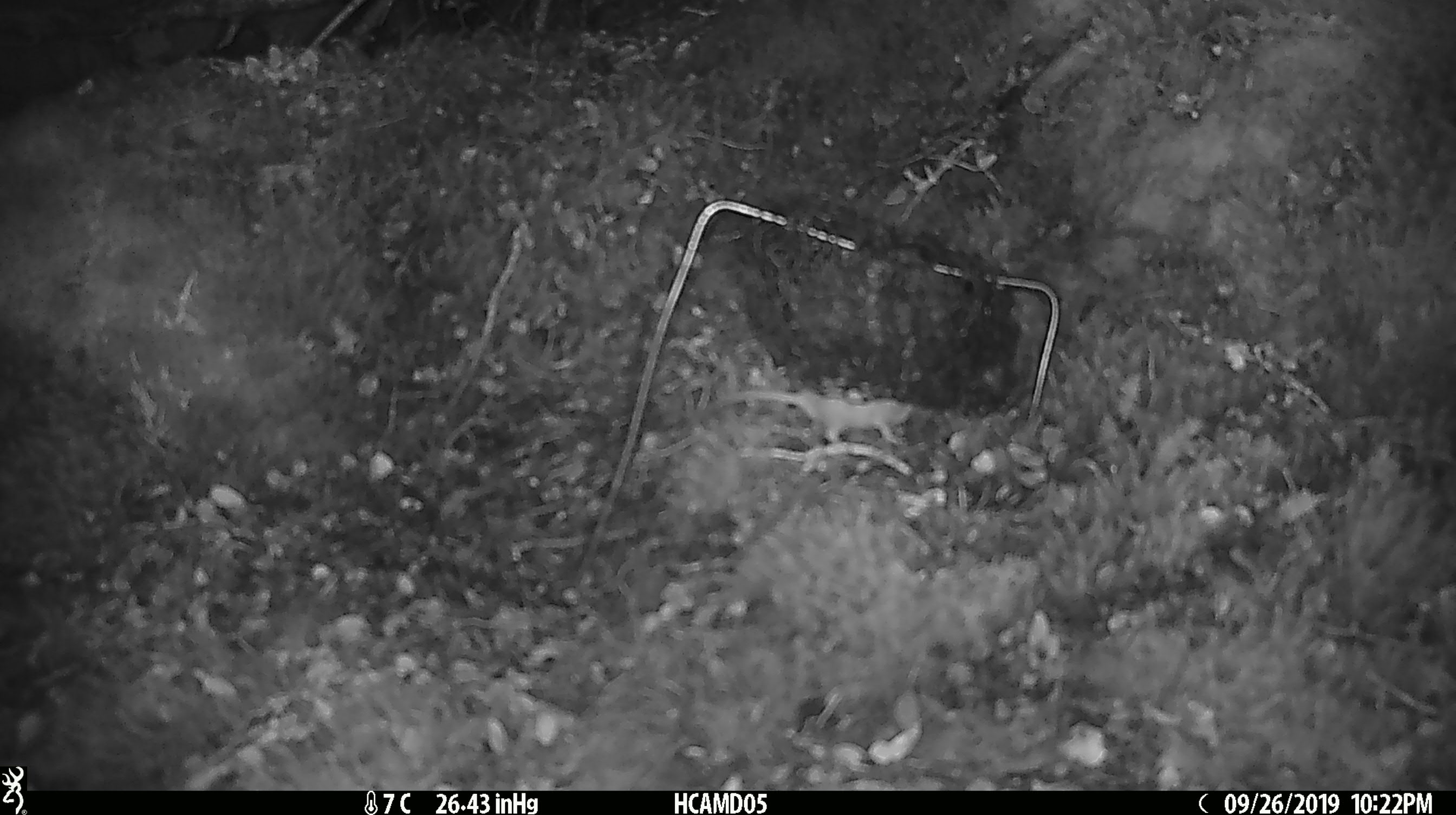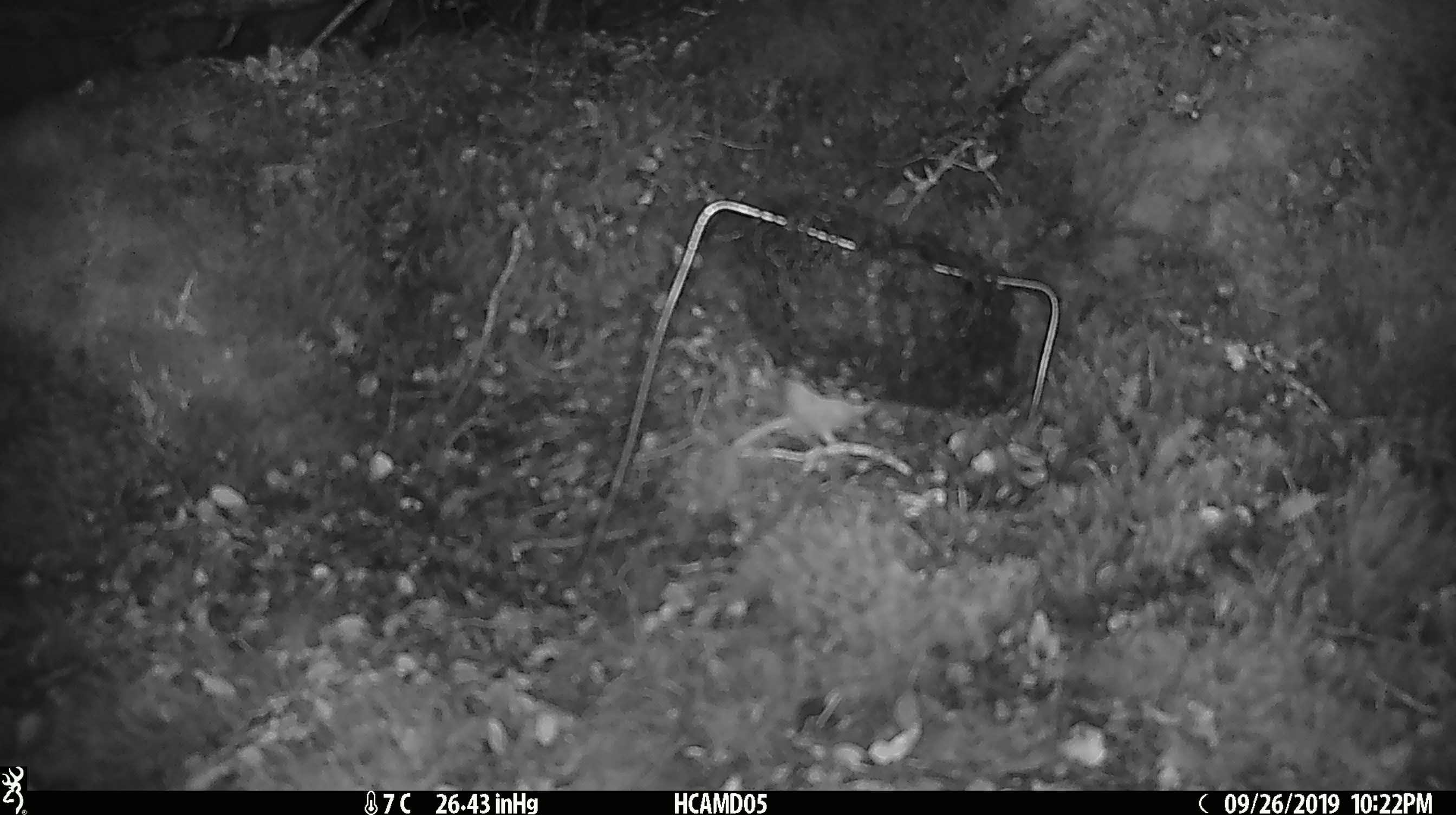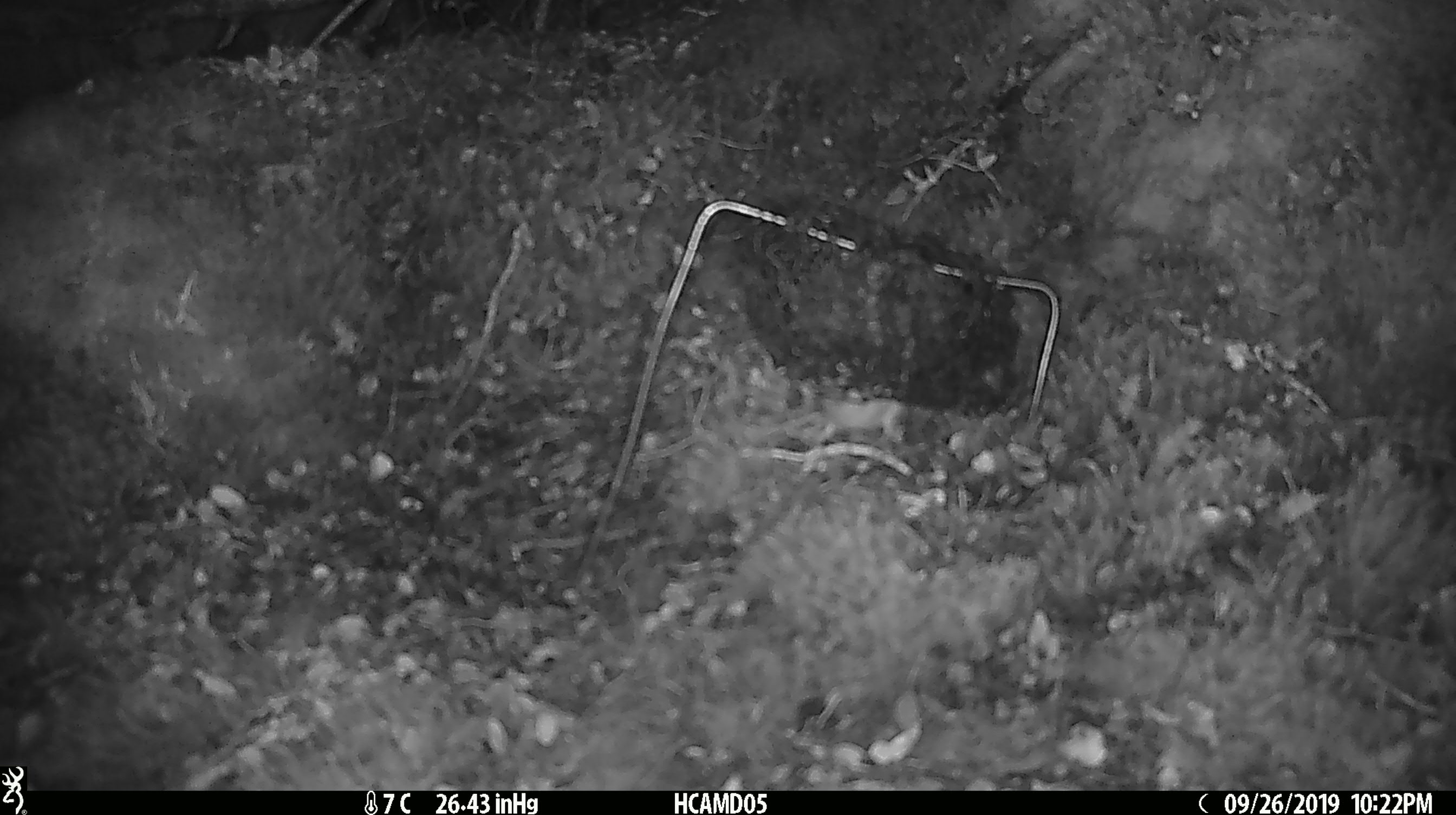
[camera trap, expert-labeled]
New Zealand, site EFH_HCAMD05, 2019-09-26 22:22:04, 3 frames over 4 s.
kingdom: Animalia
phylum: Chordata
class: Mammalia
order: Rodentia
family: Muridae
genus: Mus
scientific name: Mus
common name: mouse